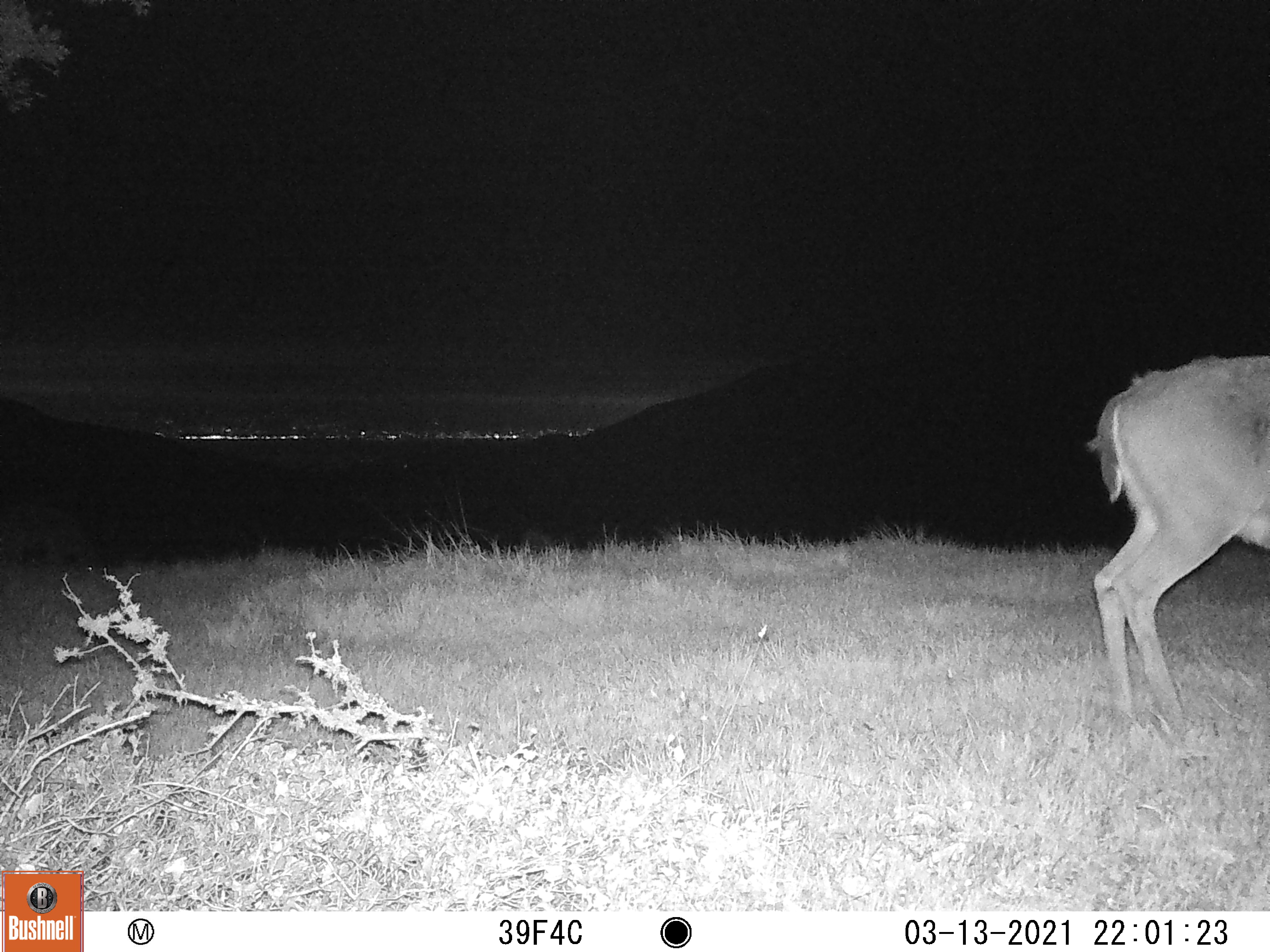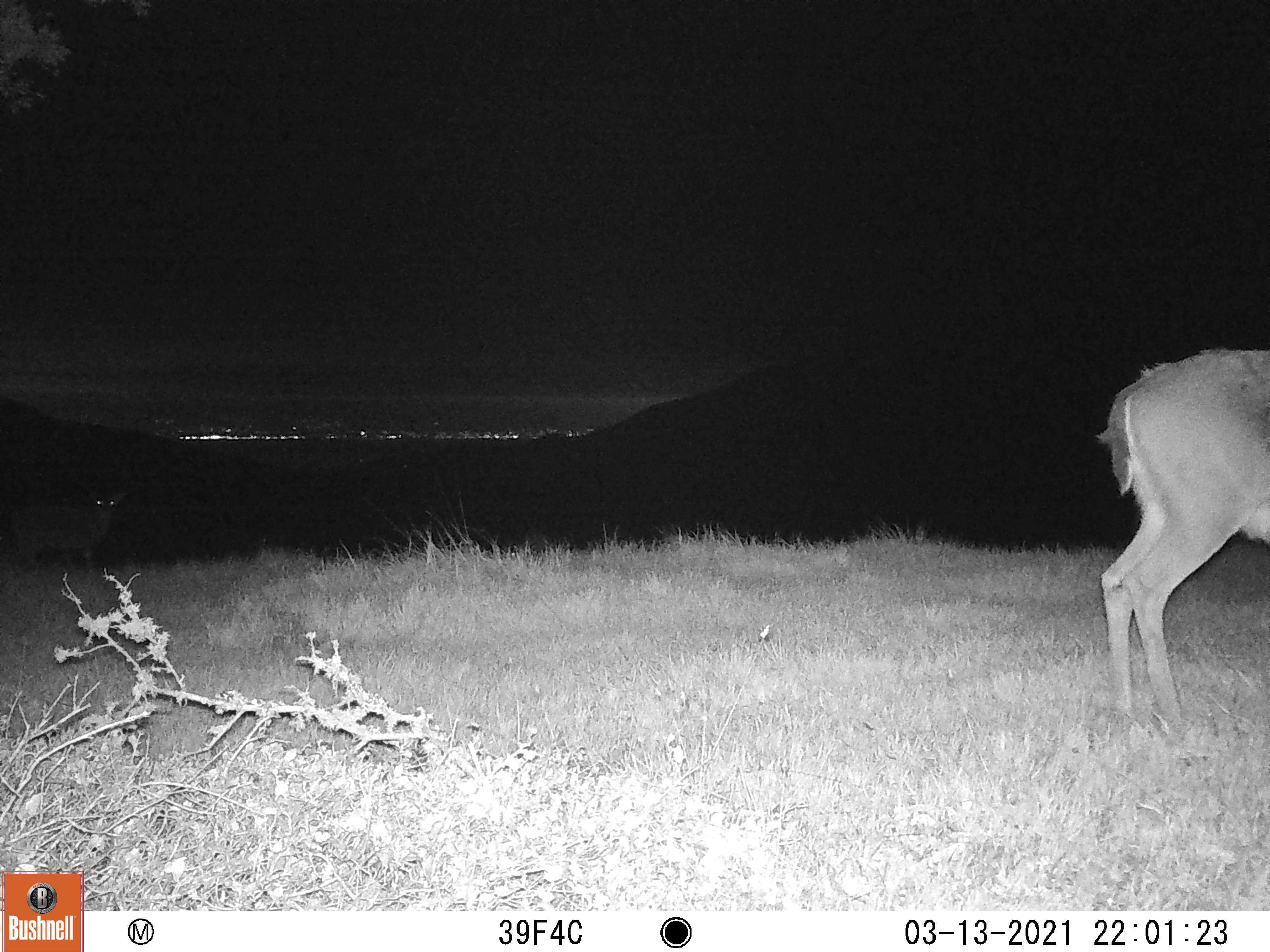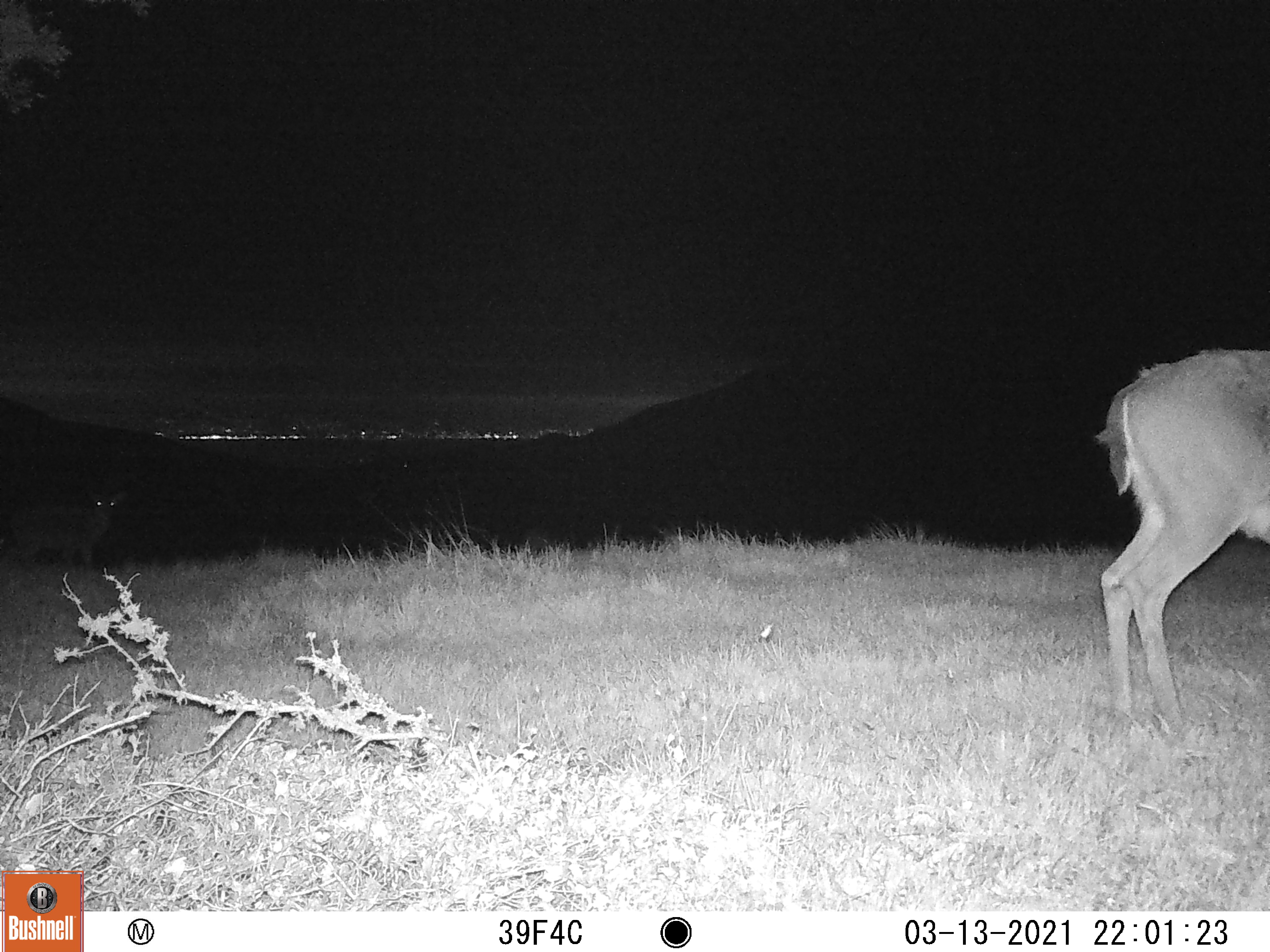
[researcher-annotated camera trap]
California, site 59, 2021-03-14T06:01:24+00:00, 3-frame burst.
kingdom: Animalia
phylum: Chordata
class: Mammalia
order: Artiodactyla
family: Cervidae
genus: Odocoileus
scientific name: Odocoileus hemionus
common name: mule deer